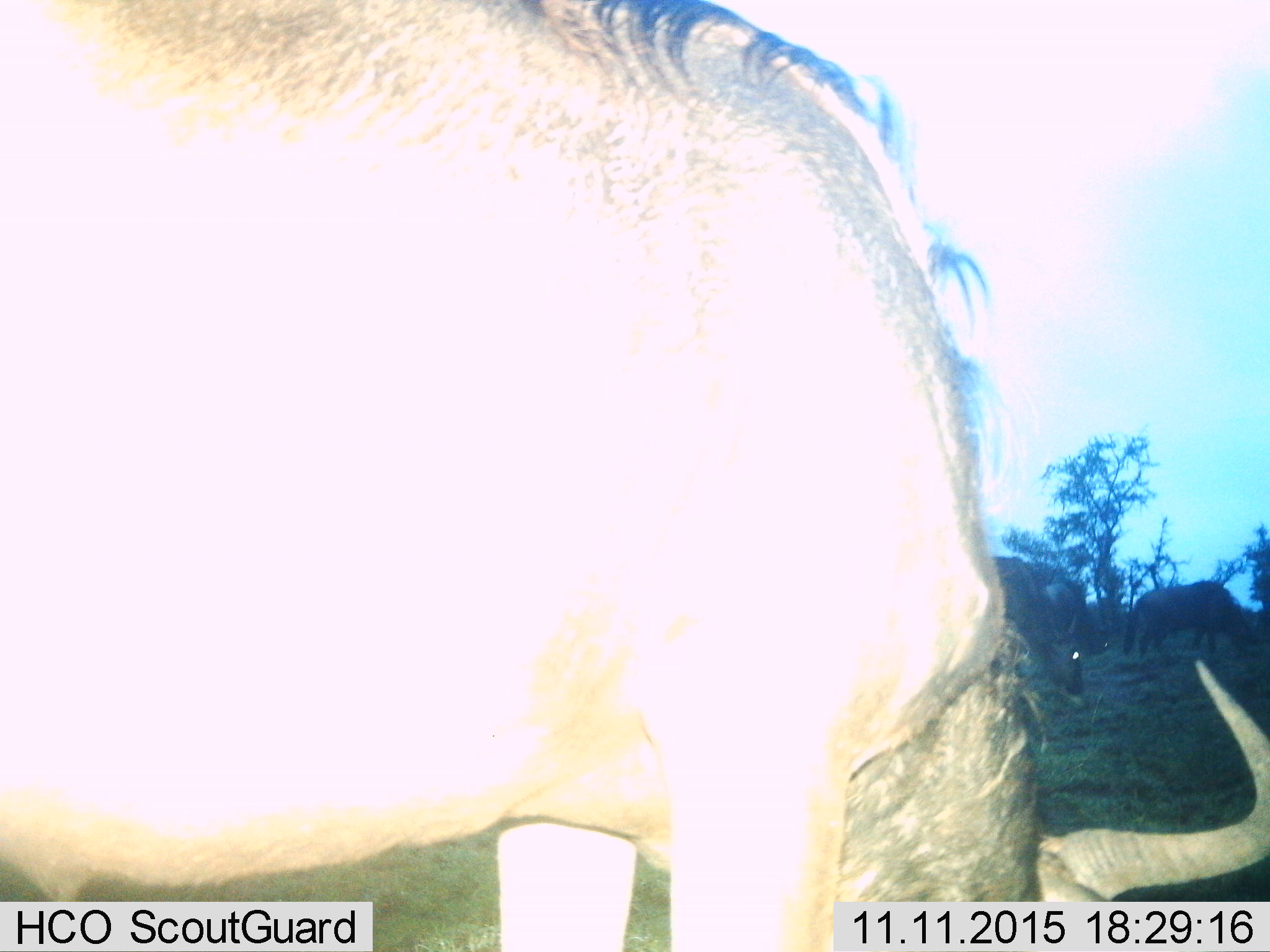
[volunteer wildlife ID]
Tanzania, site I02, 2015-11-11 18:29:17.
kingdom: Animalia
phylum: Chordata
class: Mammalia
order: Artiodactyla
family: Bovidae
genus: Connochaetes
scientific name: Connochaetes taurinus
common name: blue wildebeest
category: wildebeest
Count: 1.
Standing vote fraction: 20%.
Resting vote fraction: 0%.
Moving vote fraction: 0%.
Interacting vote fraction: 0%.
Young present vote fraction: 0%.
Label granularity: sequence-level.